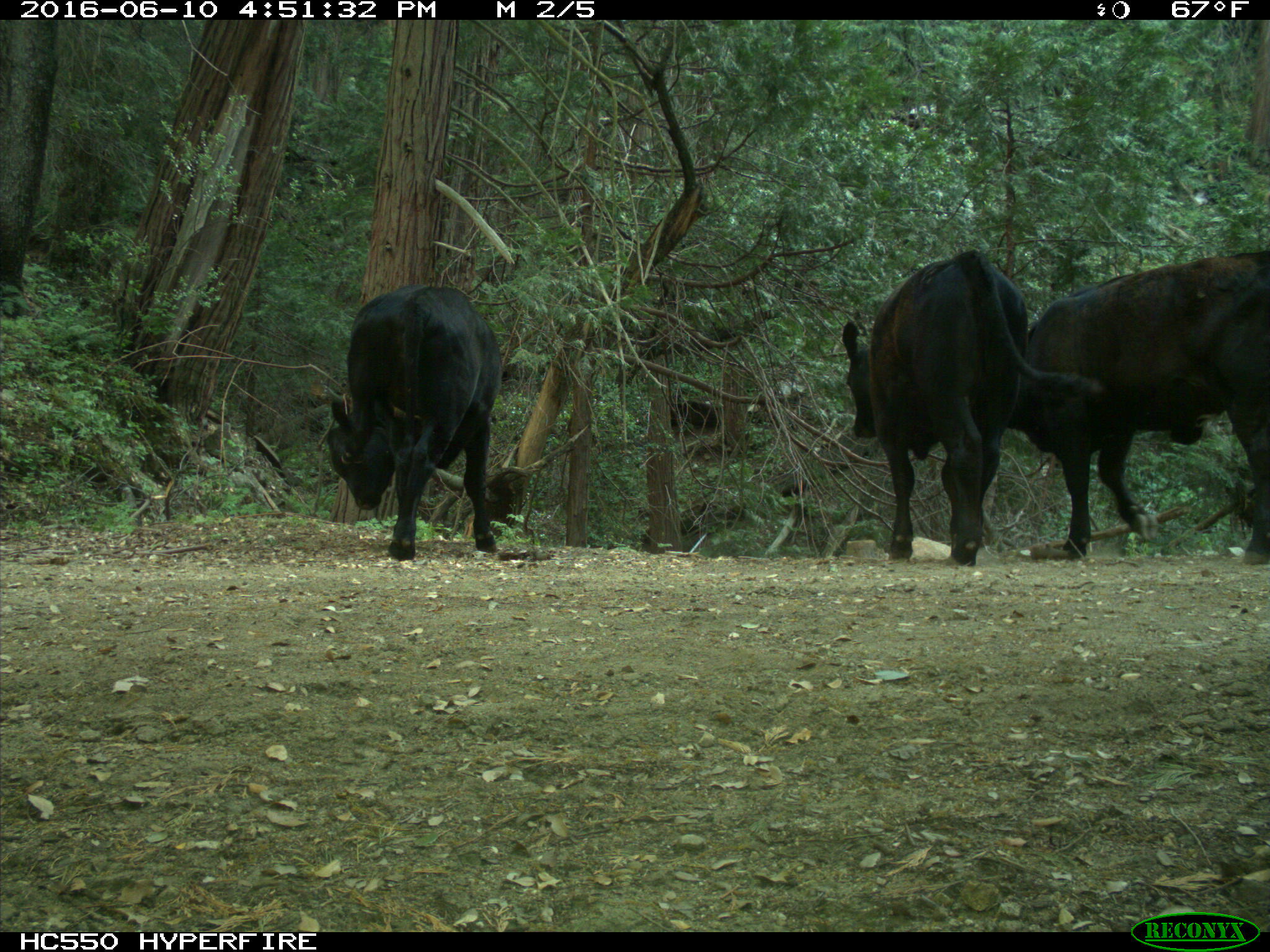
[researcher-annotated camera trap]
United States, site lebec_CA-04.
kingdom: Animalia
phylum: Chordata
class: Mammalia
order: Artiodactyla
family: Bovidae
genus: Bos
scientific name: Bos taurus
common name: domestic cow